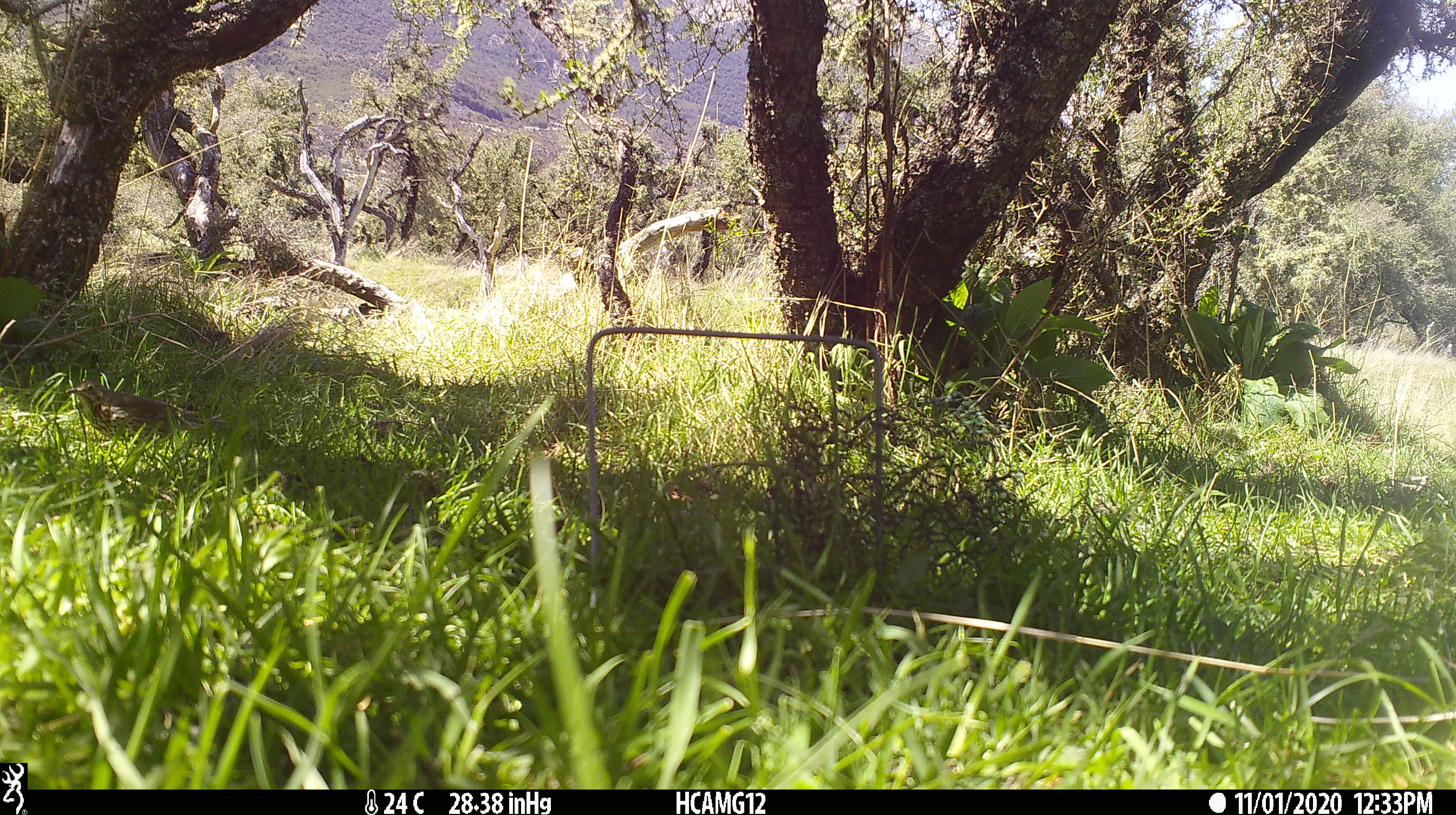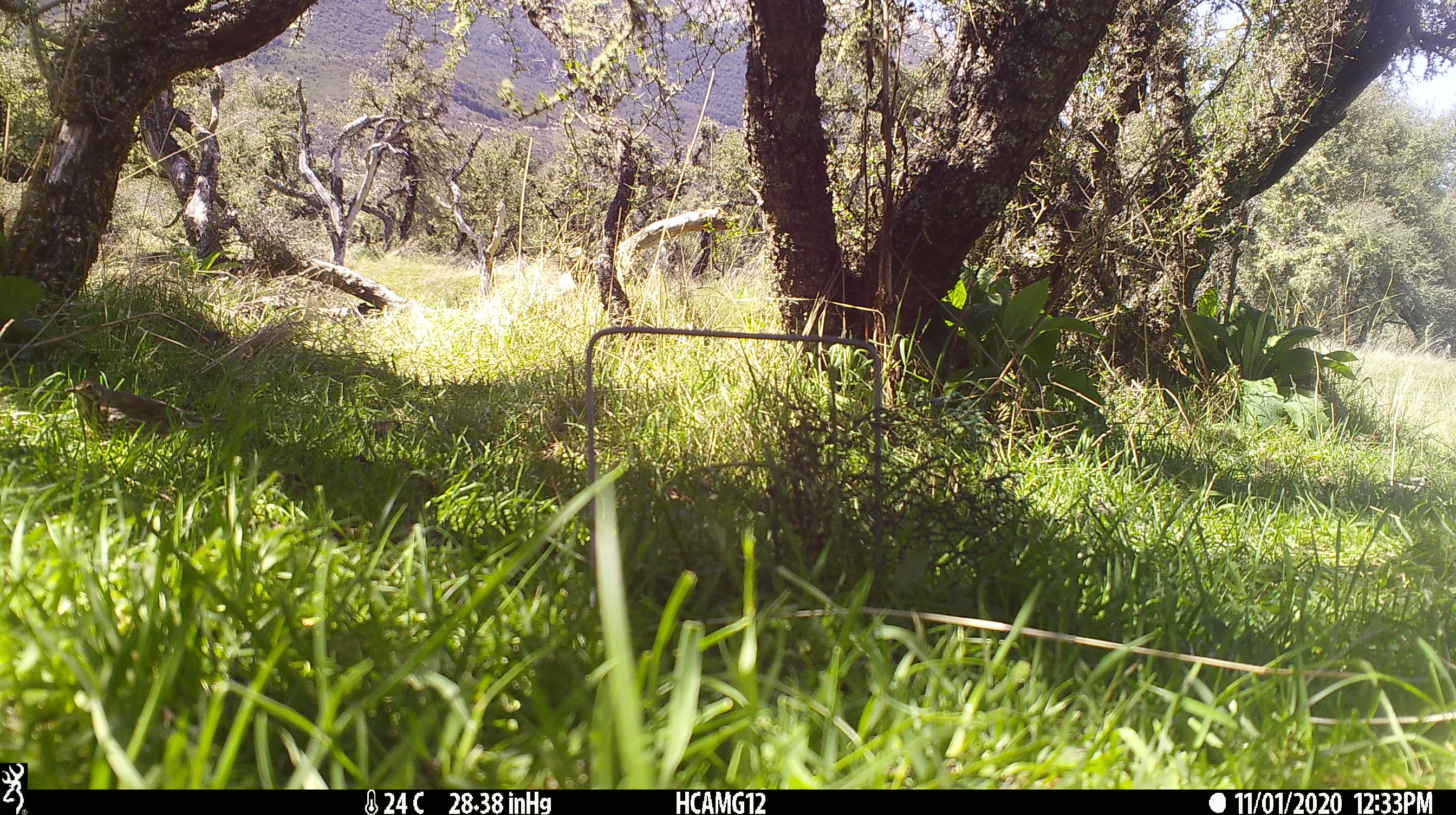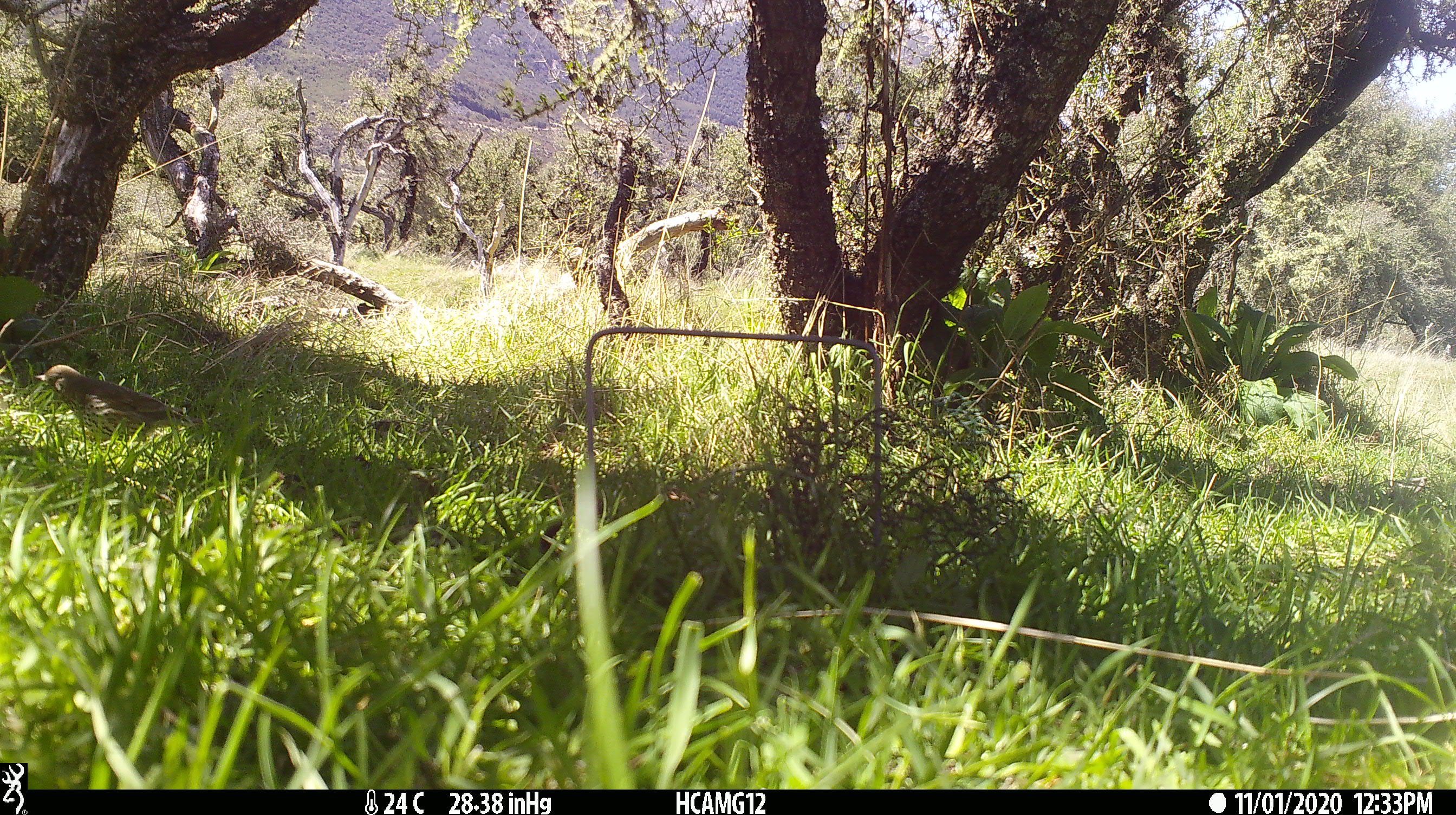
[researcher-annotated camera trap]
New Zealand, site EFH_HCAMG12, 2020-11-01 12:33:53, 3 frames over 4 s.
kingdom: Animalia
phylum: Chordata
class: Aves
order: Passeriformes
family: Turdidae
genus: Turdus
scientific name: Turdus philomelos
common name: song thrush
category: thrush